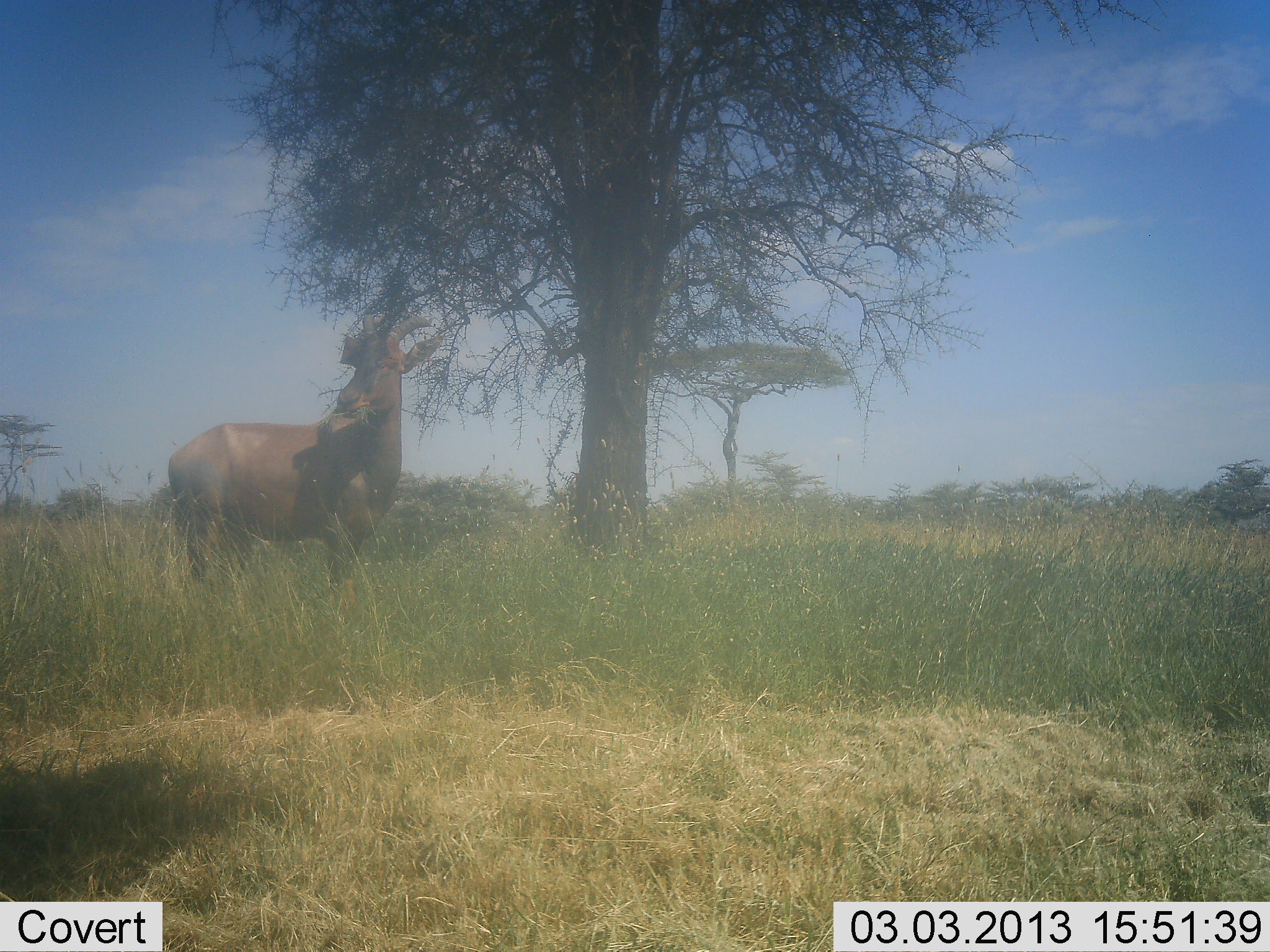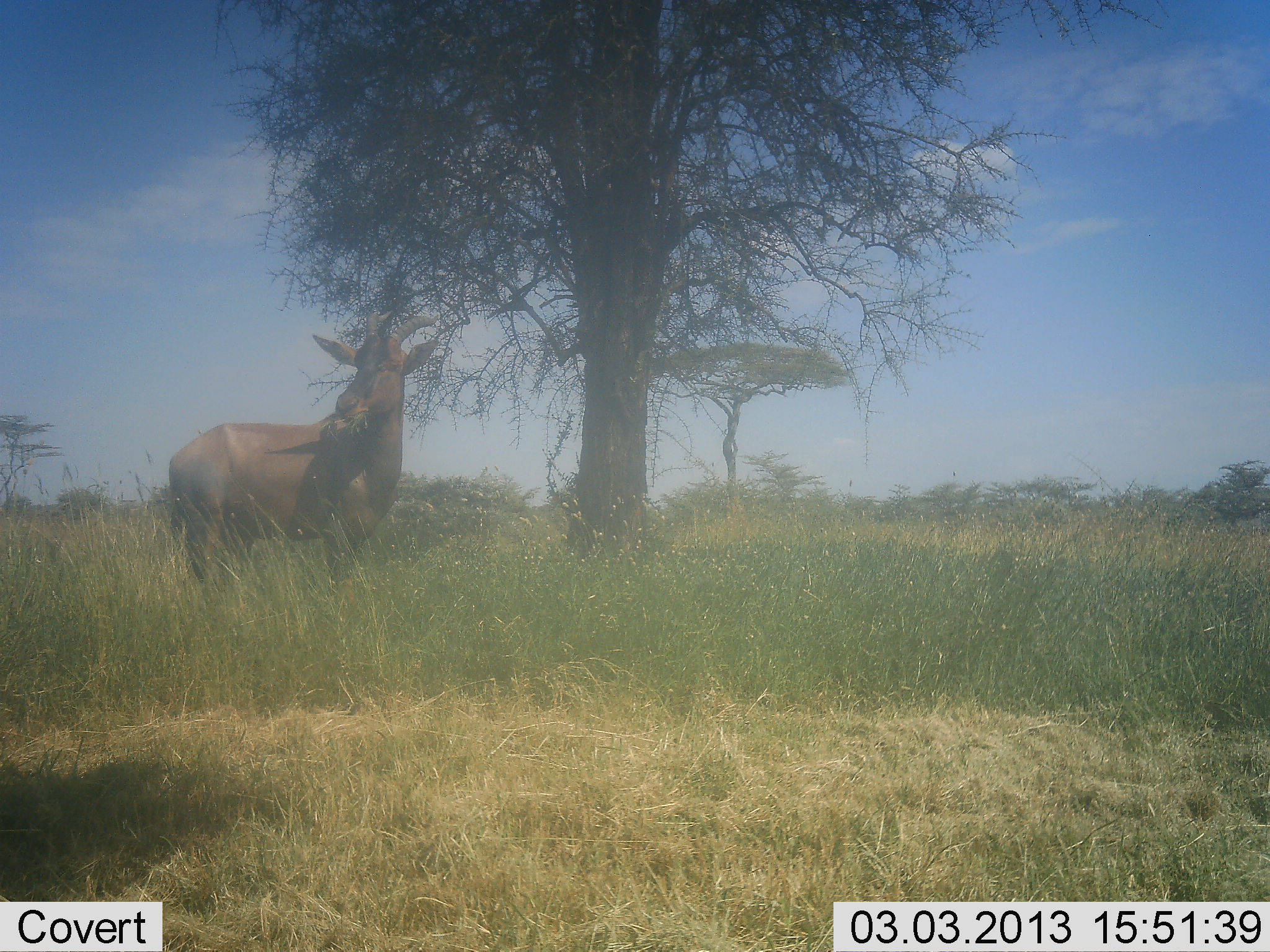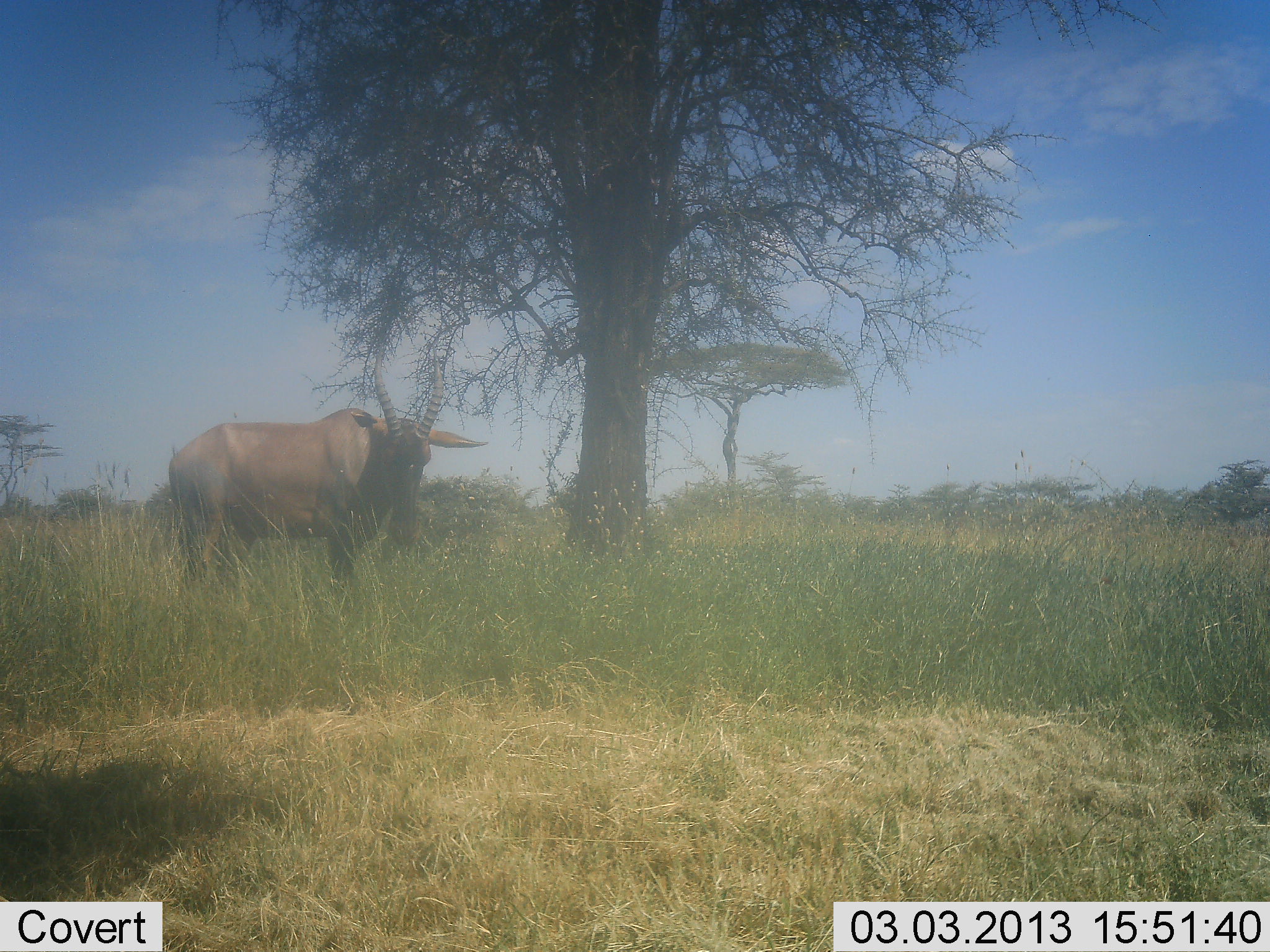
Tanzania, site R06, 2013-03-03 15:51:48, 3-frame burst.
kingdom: Animalia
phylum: Chordata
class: Mammalia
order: Artiodactyla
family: Bovidae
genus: Damaliscus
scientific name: Damaliscus lunatus jimela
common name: topi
Topi (Damaliscus lunatus jimela), count 1. Behavior (volunteer vote fractions): standing 68%, resting 0%, moving 5%, interacting 0%. Young present (vote fraction): 0%. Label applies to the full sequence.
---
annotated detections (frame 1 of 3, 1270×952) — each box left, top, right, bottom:
animal: 169, 312, 442, 598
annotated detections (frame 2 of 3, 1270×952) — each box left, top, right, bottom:
animal: 167, 312, 442, 596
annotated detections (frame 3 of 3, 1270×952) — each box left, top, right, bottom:
animal: 169, 363, 487, 595